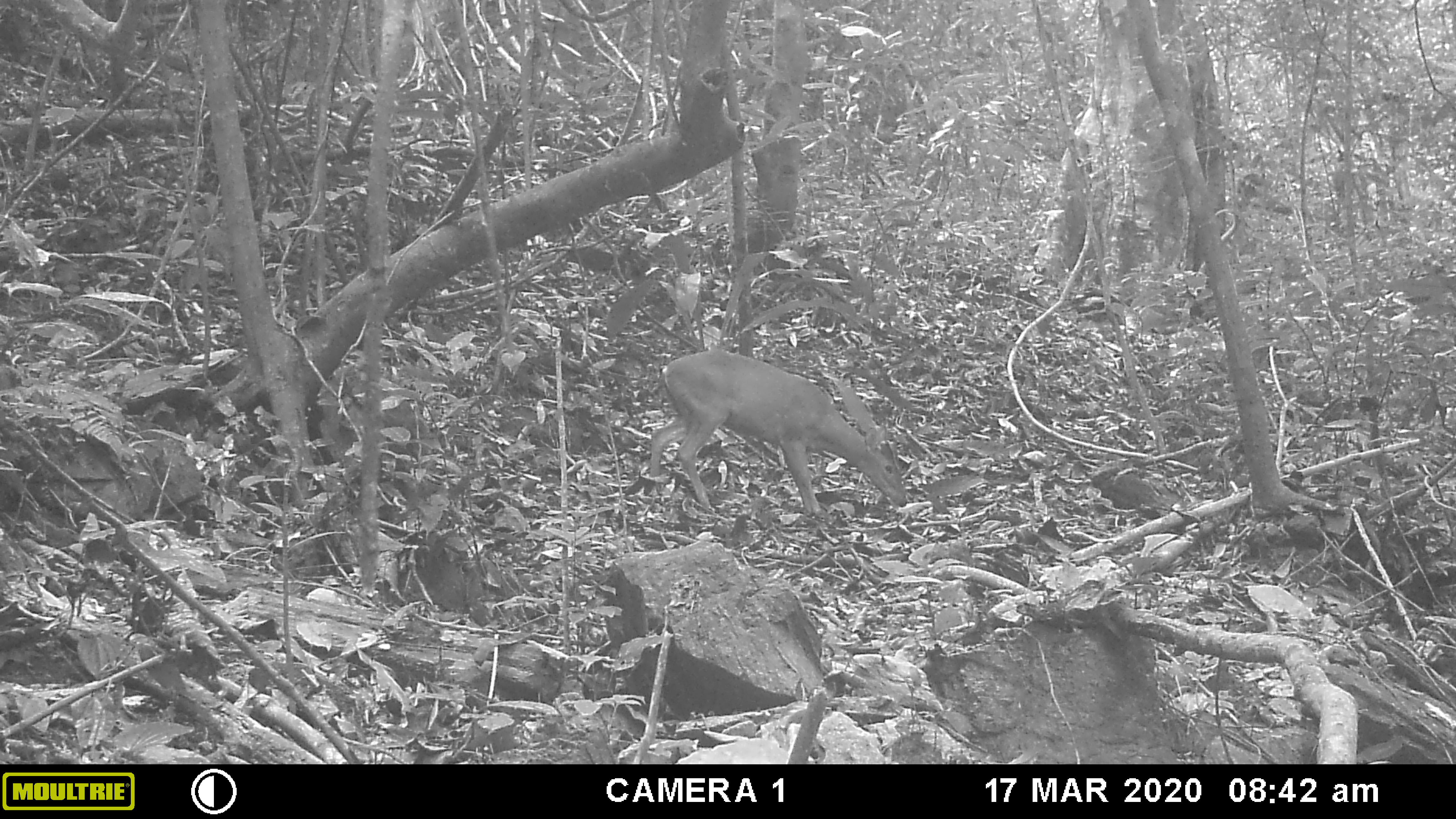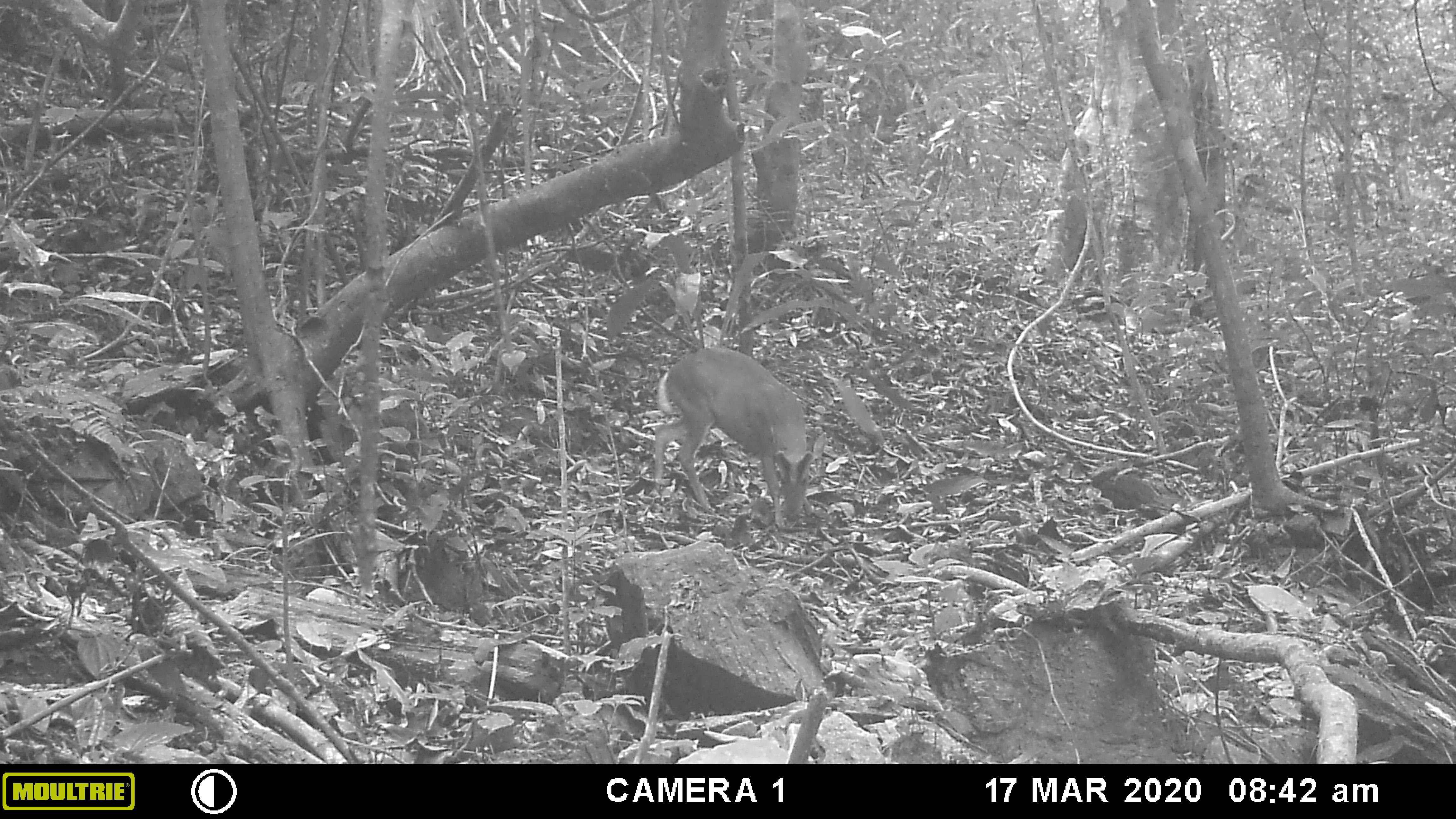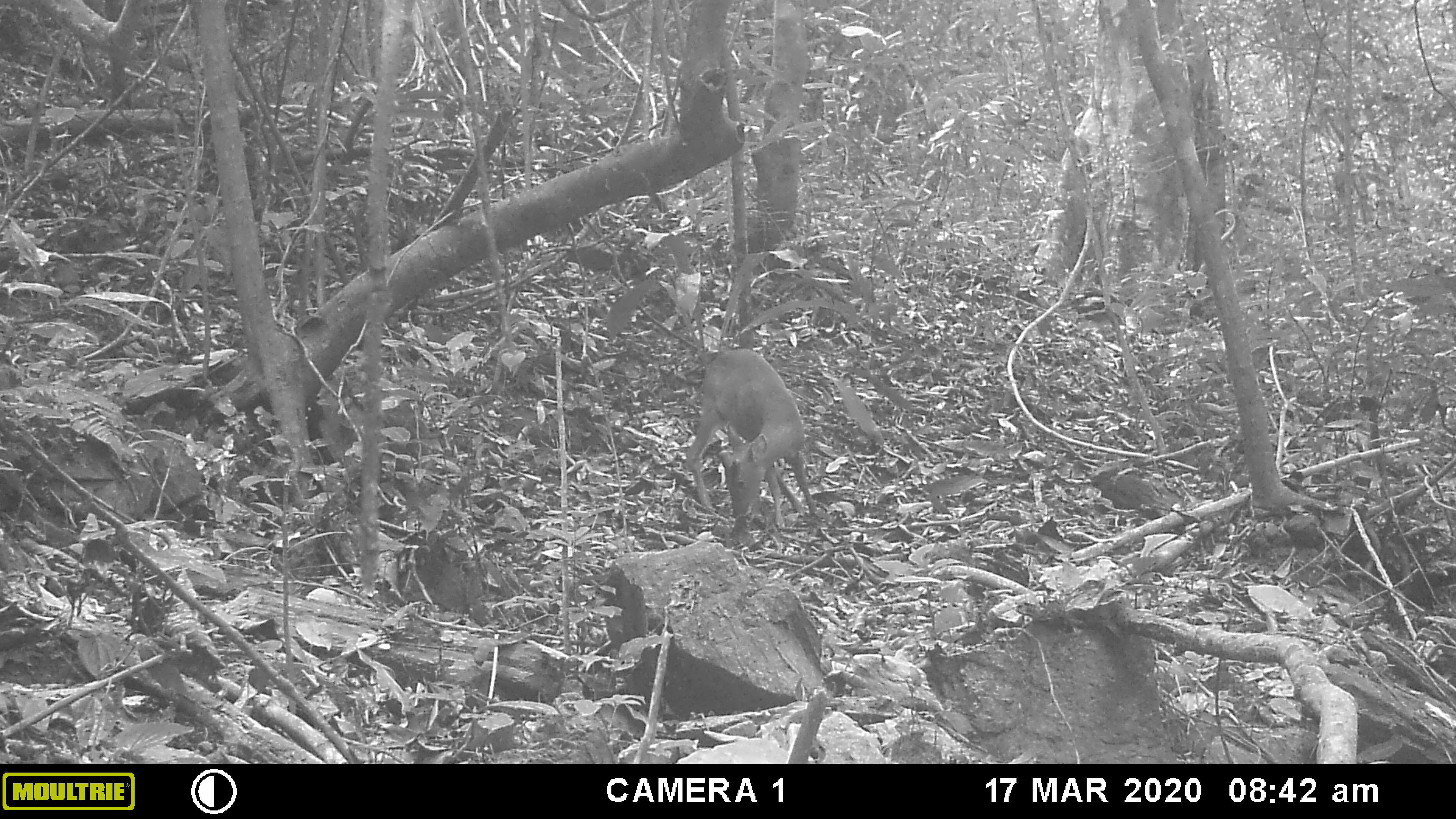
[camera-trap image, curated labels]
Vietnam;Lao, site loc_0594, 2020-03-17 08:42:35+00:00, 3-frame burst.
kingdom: Animalia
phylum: Chordata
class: Mammalia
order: Artiodactyla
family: Cervidae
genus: Muntiacus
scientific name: Muntiacus muntjak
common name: red muntjac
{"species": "red muntjac (Muntiacus muntjak)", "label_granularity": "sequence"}